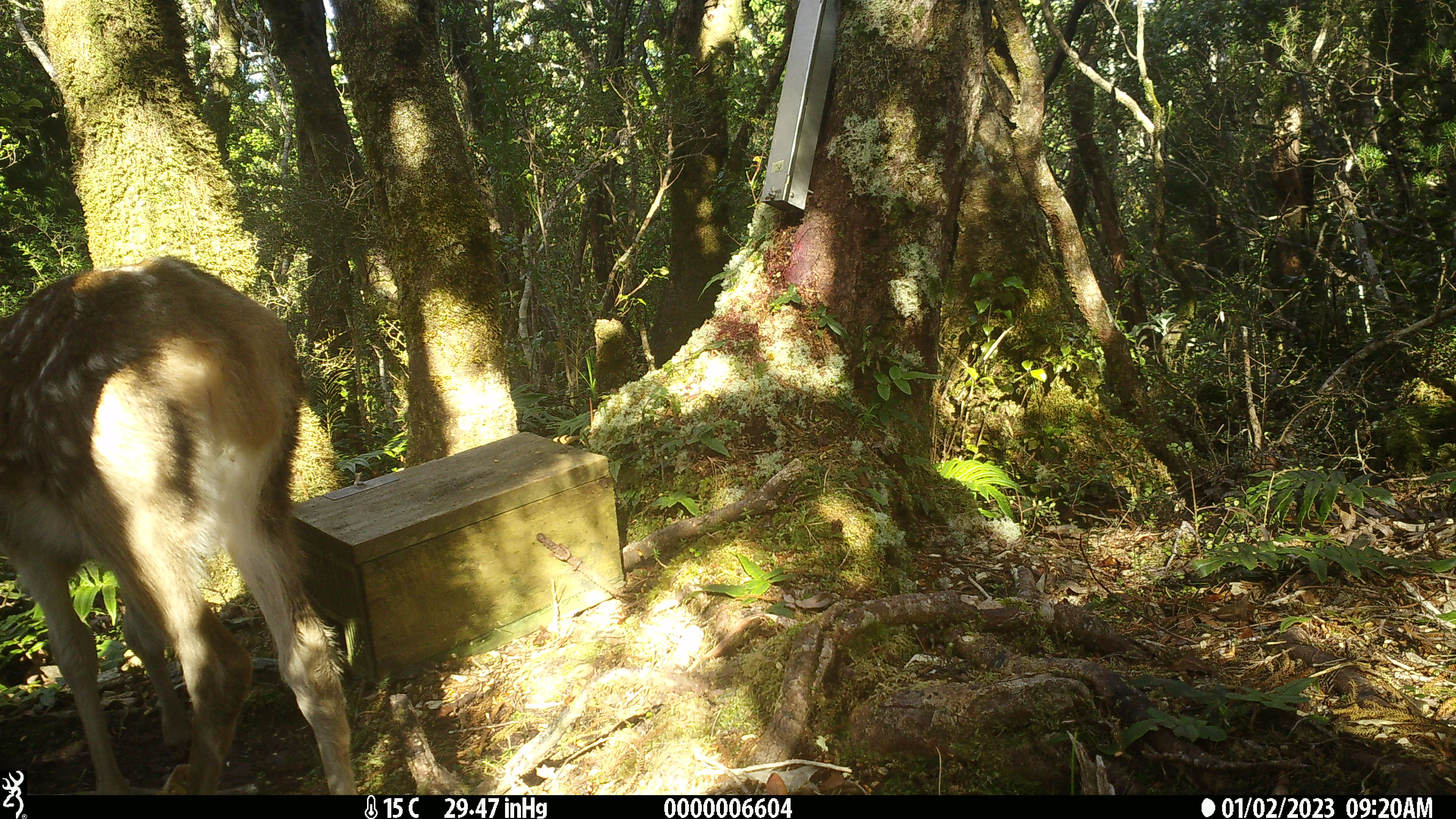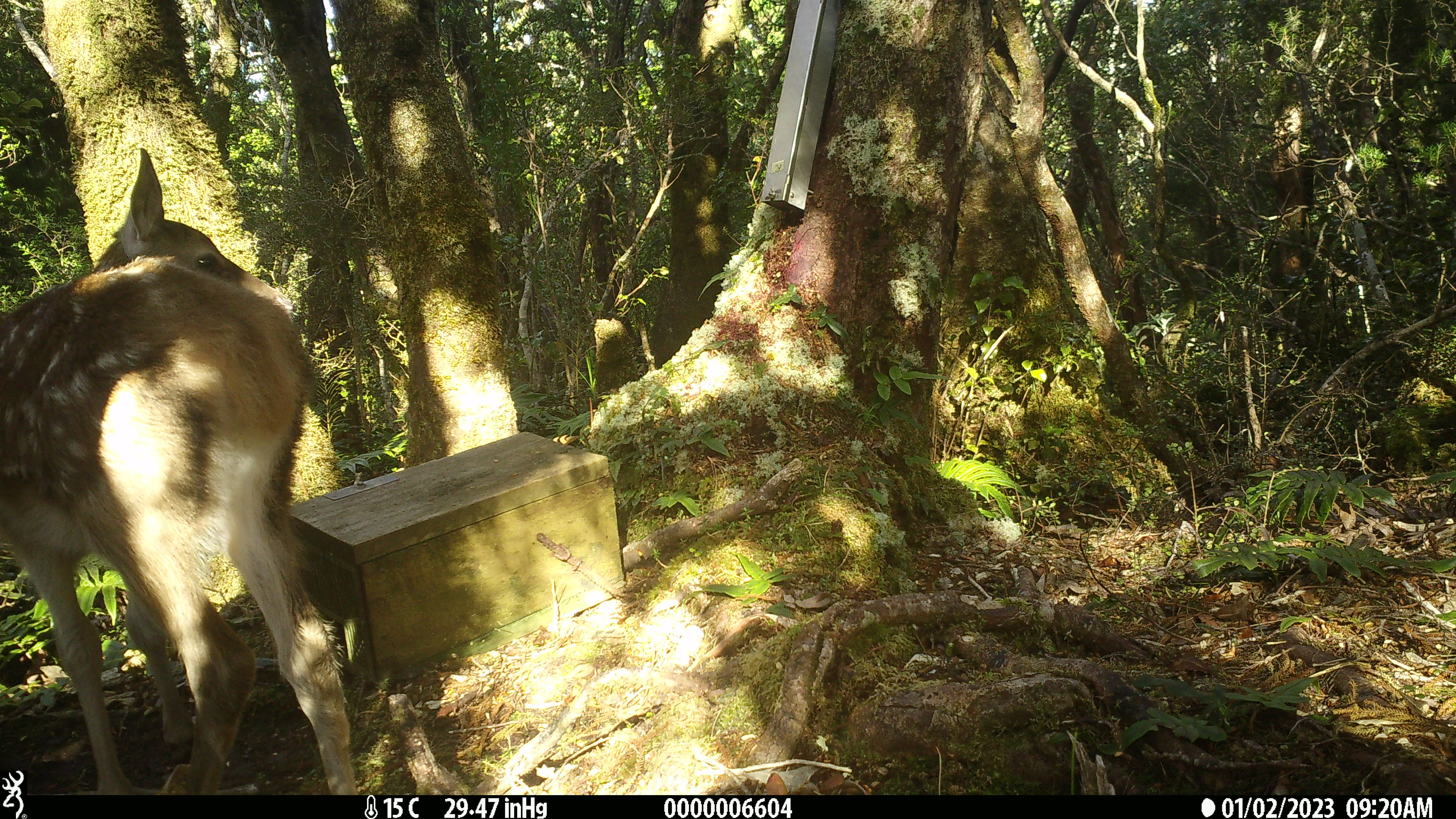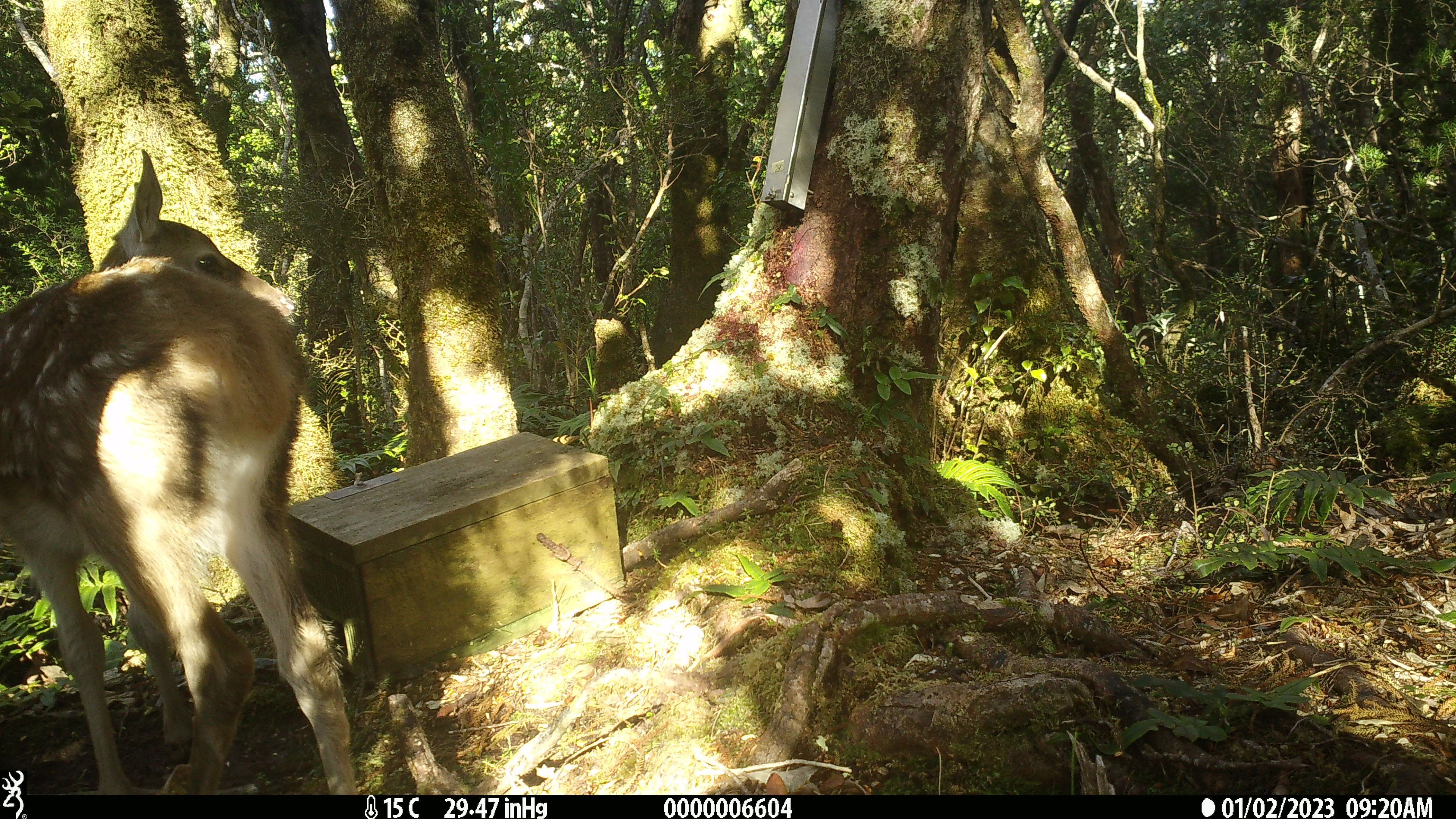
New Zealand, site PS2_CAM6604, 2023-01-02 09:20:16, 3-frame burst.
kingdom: Animalia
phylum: Chordata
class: Mammalia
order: Artiodactyla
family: Cervidae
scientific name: Cervidae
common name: deer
Deer (Cervidae).